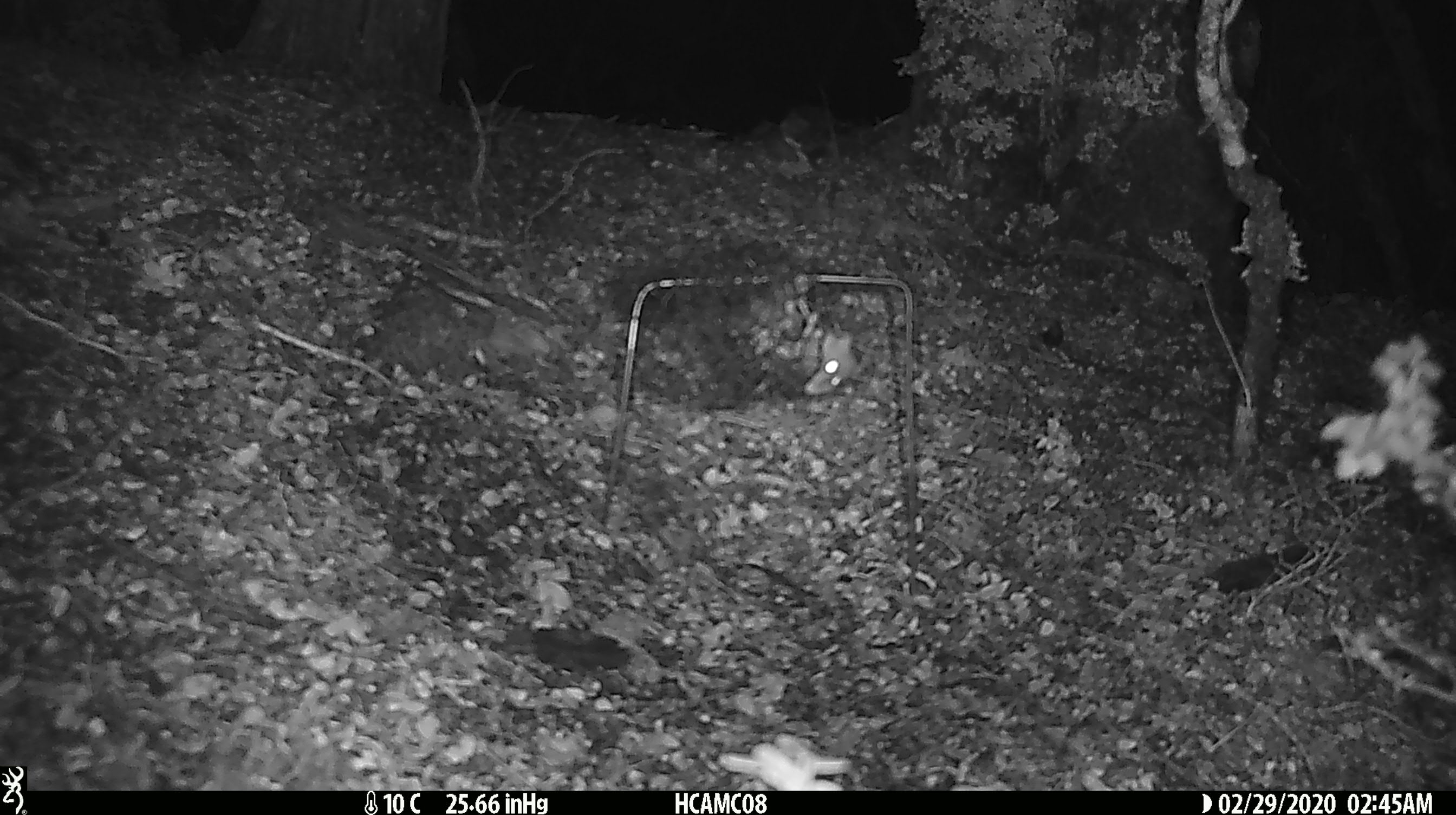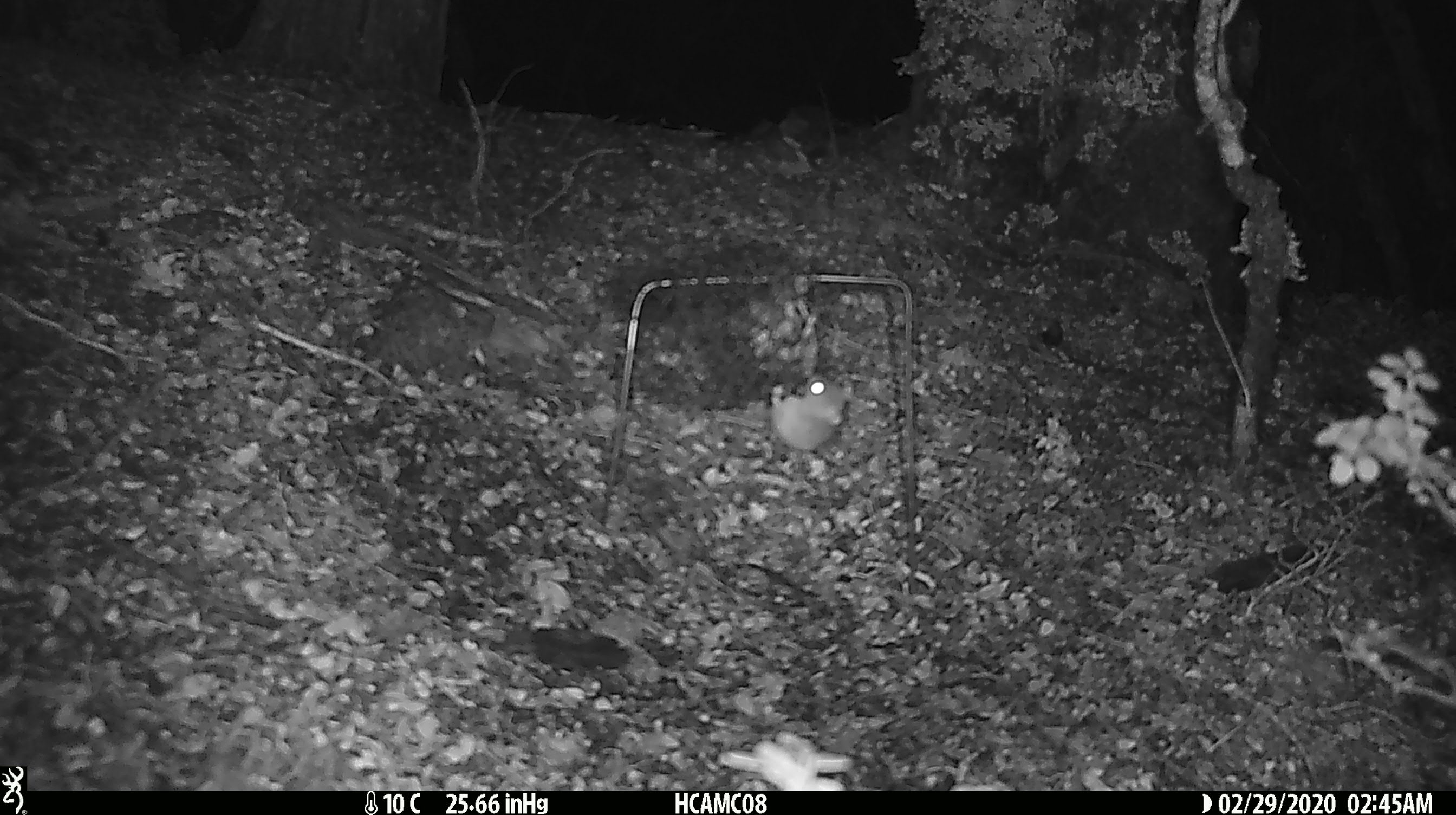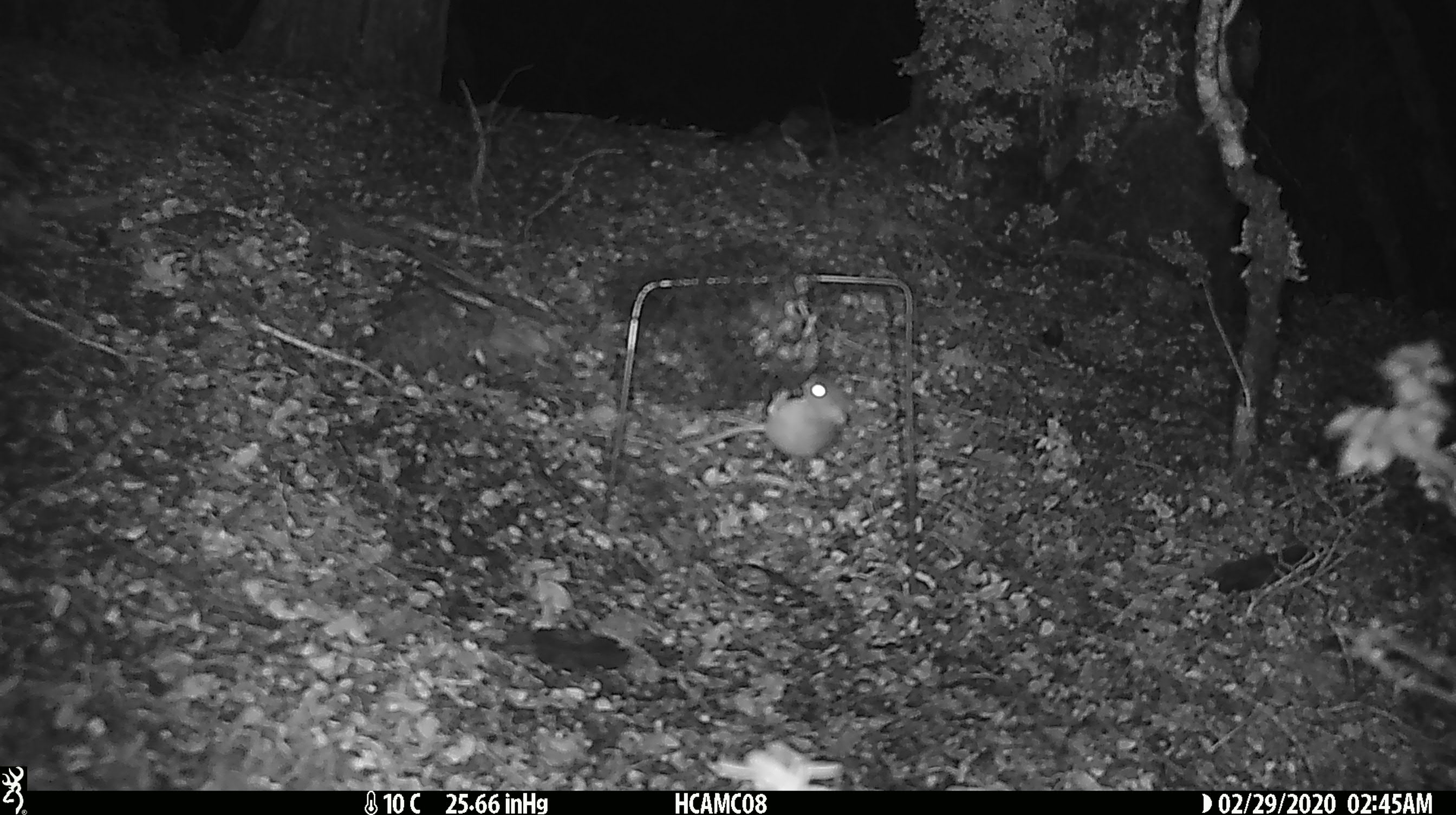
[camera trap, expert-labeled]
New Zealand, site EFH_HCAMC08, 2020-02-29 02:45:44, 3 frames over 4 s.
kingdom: Animalia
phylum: Chordata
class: Mammalia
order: Rodentia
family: Muridae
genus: Mus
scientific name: Mus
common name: mouse